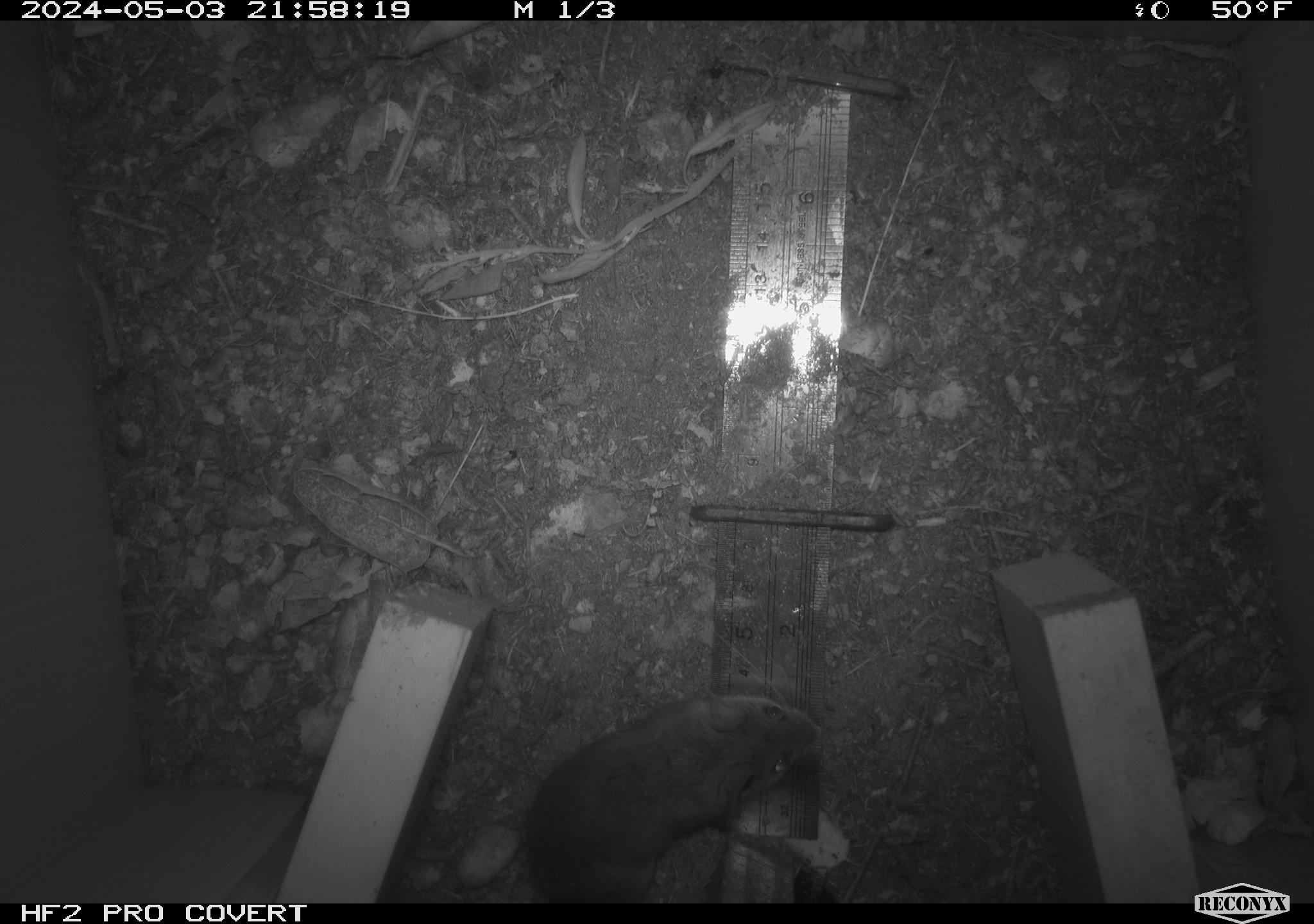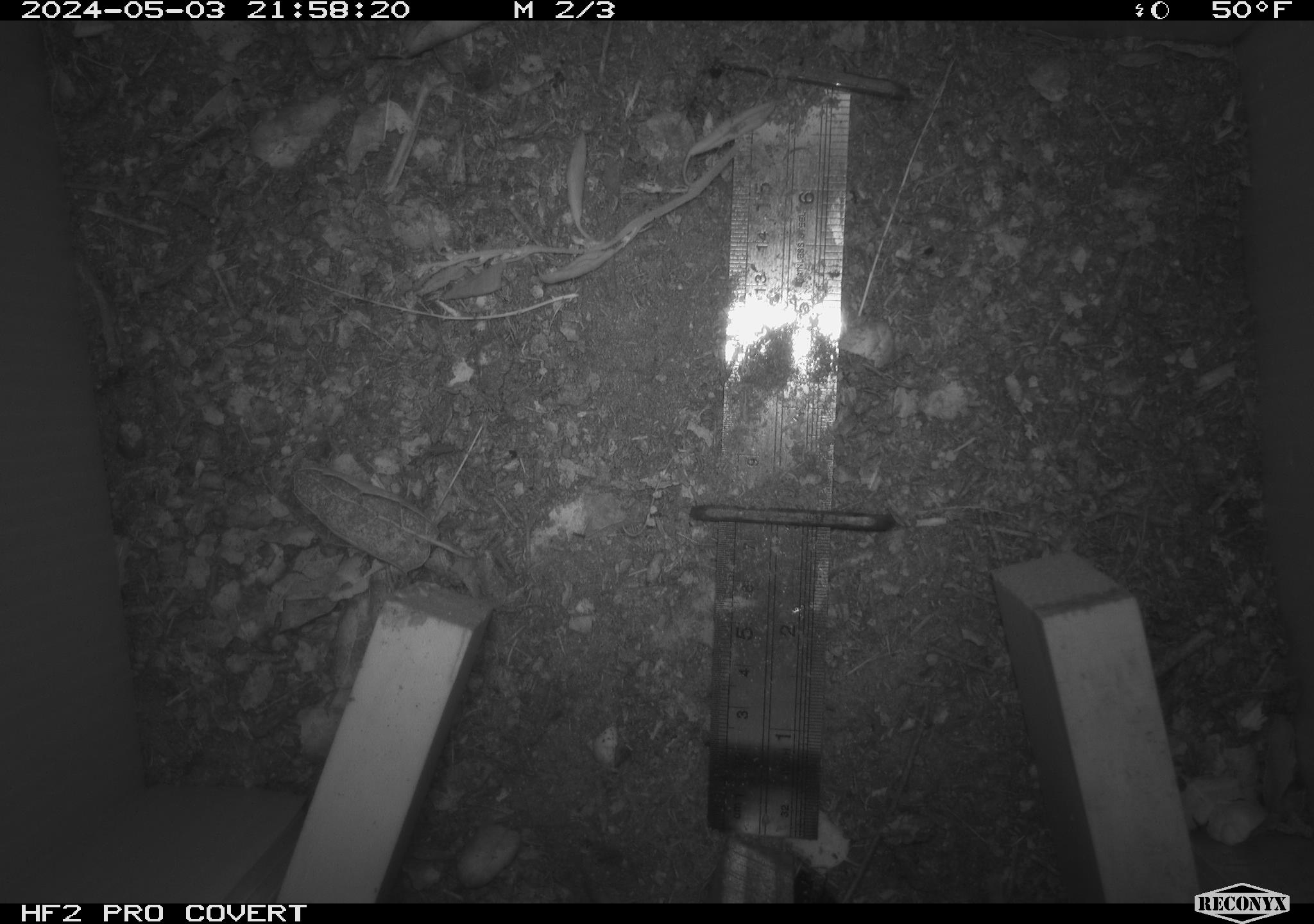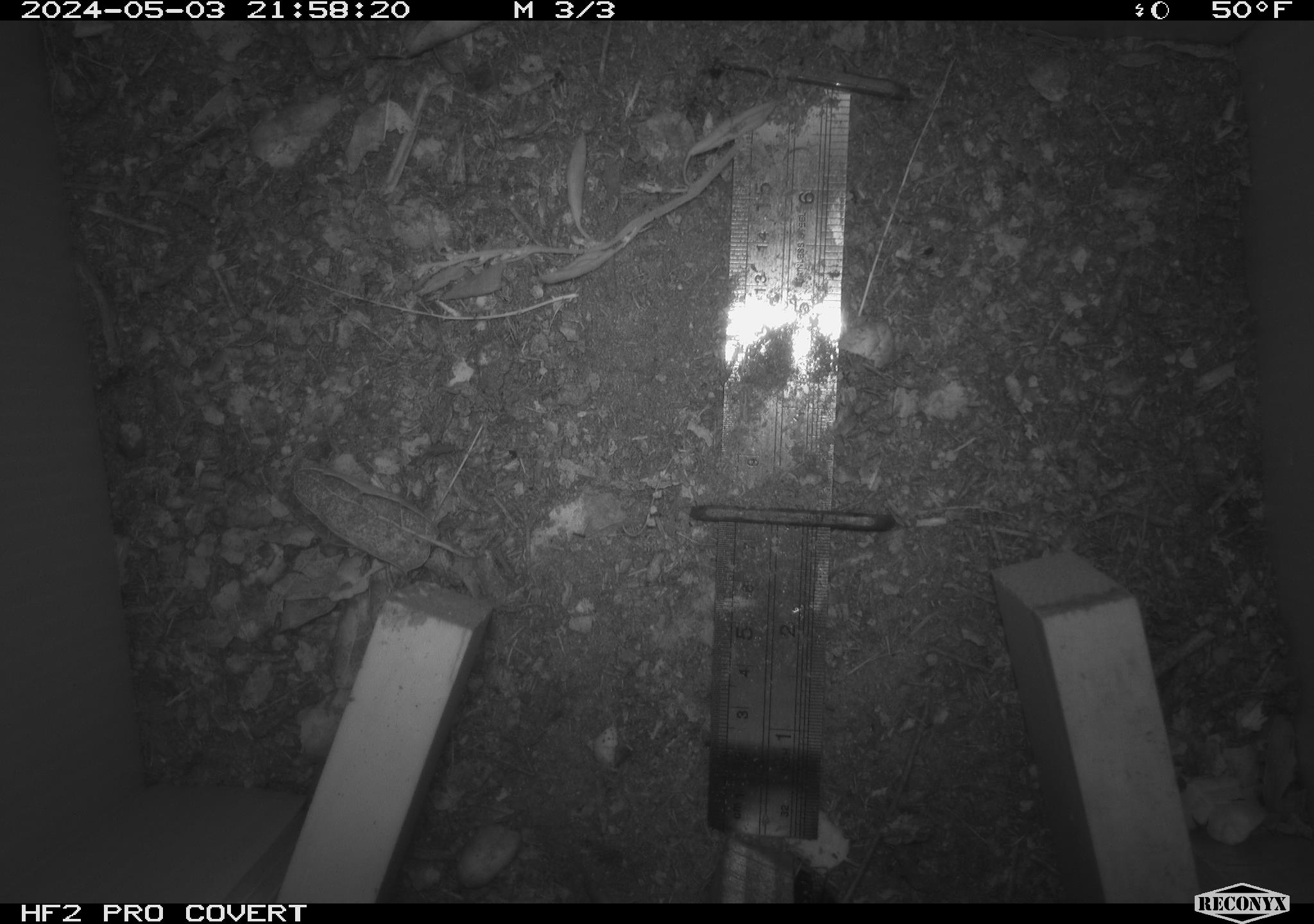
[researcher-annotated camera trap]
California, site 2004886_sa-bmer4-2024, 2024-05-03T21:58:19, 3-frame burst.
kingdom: Animalia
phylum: Chordata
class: Mammalia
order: Rodentia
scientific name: Rodentia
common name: mouse species